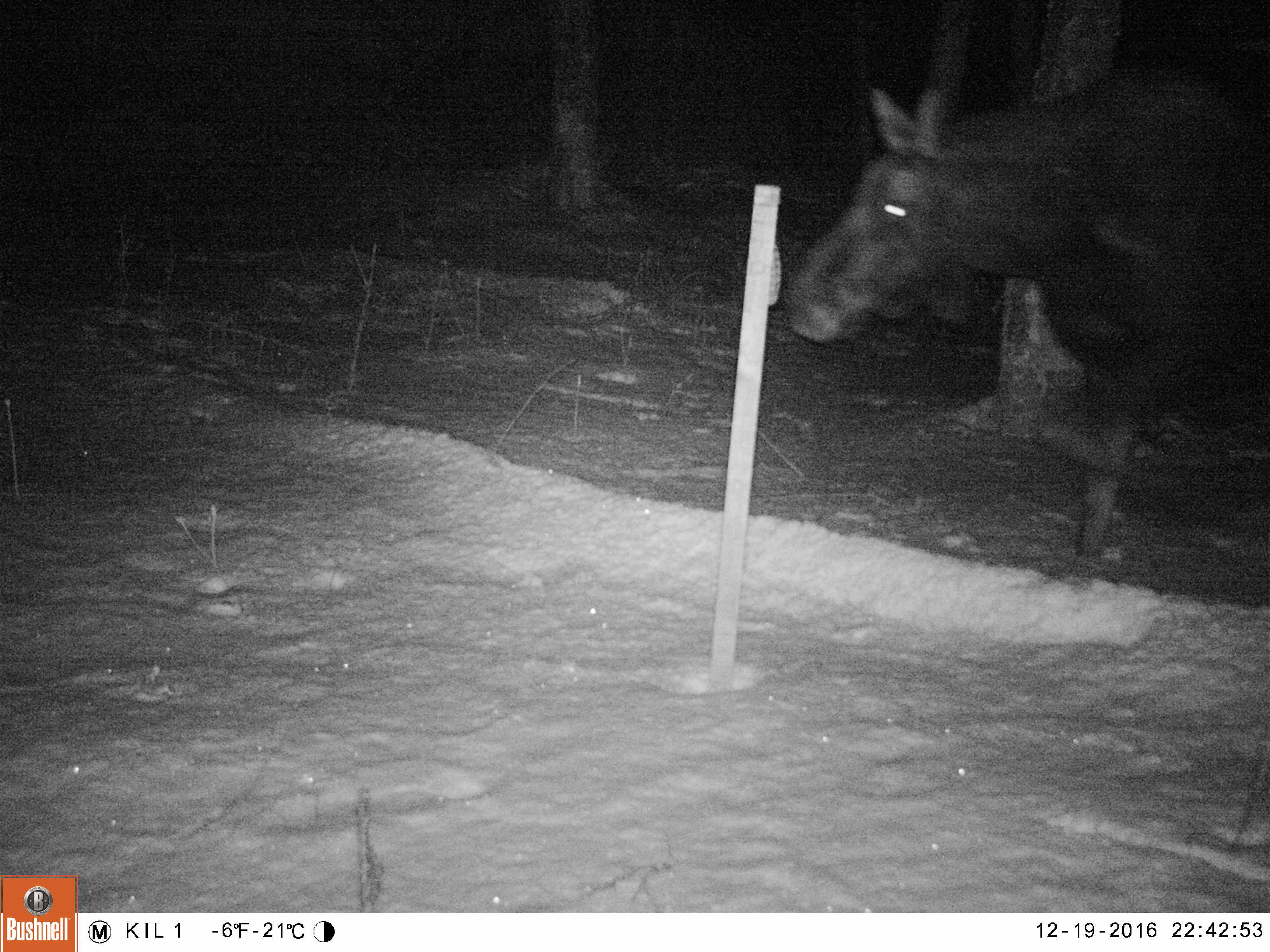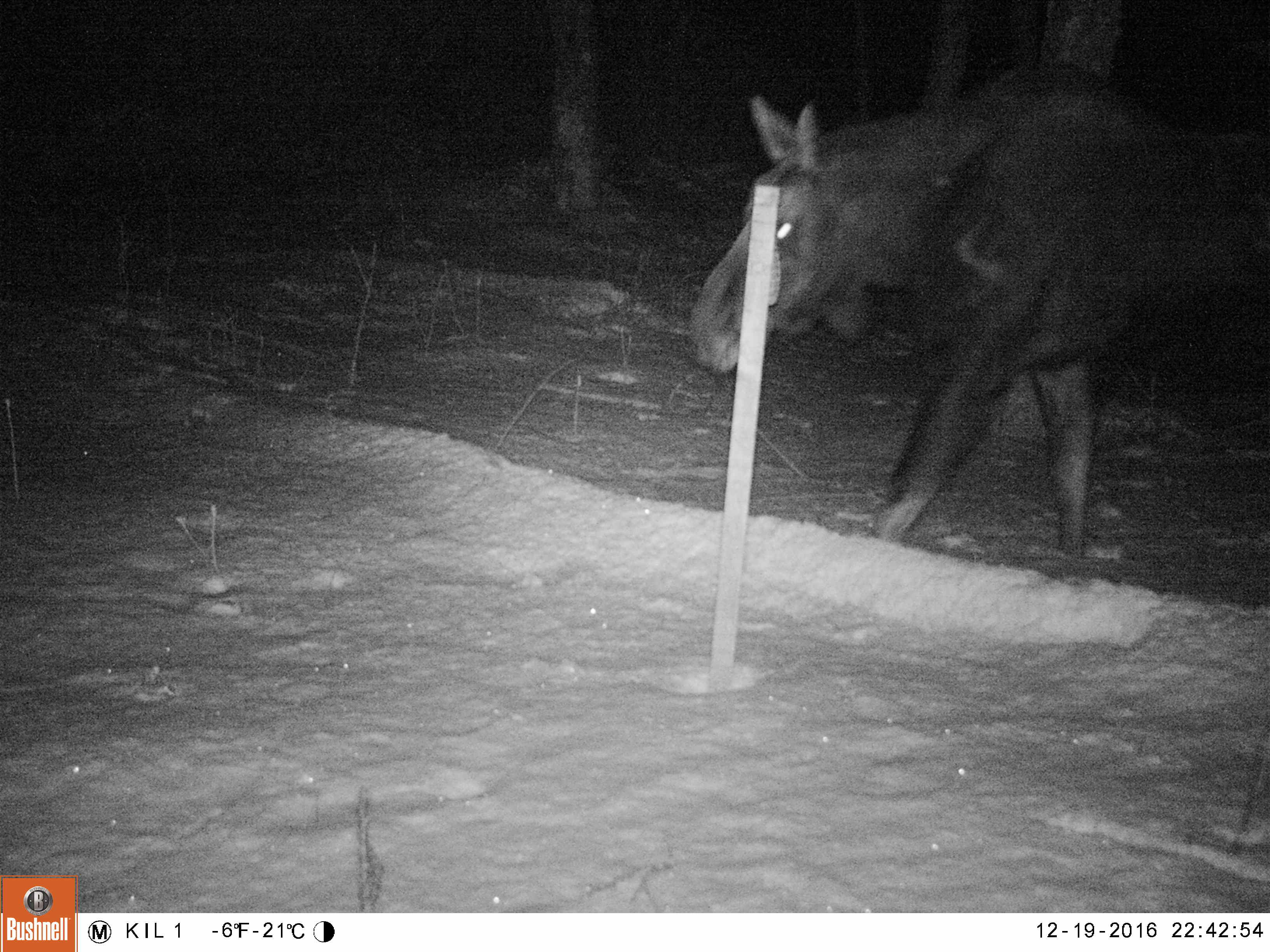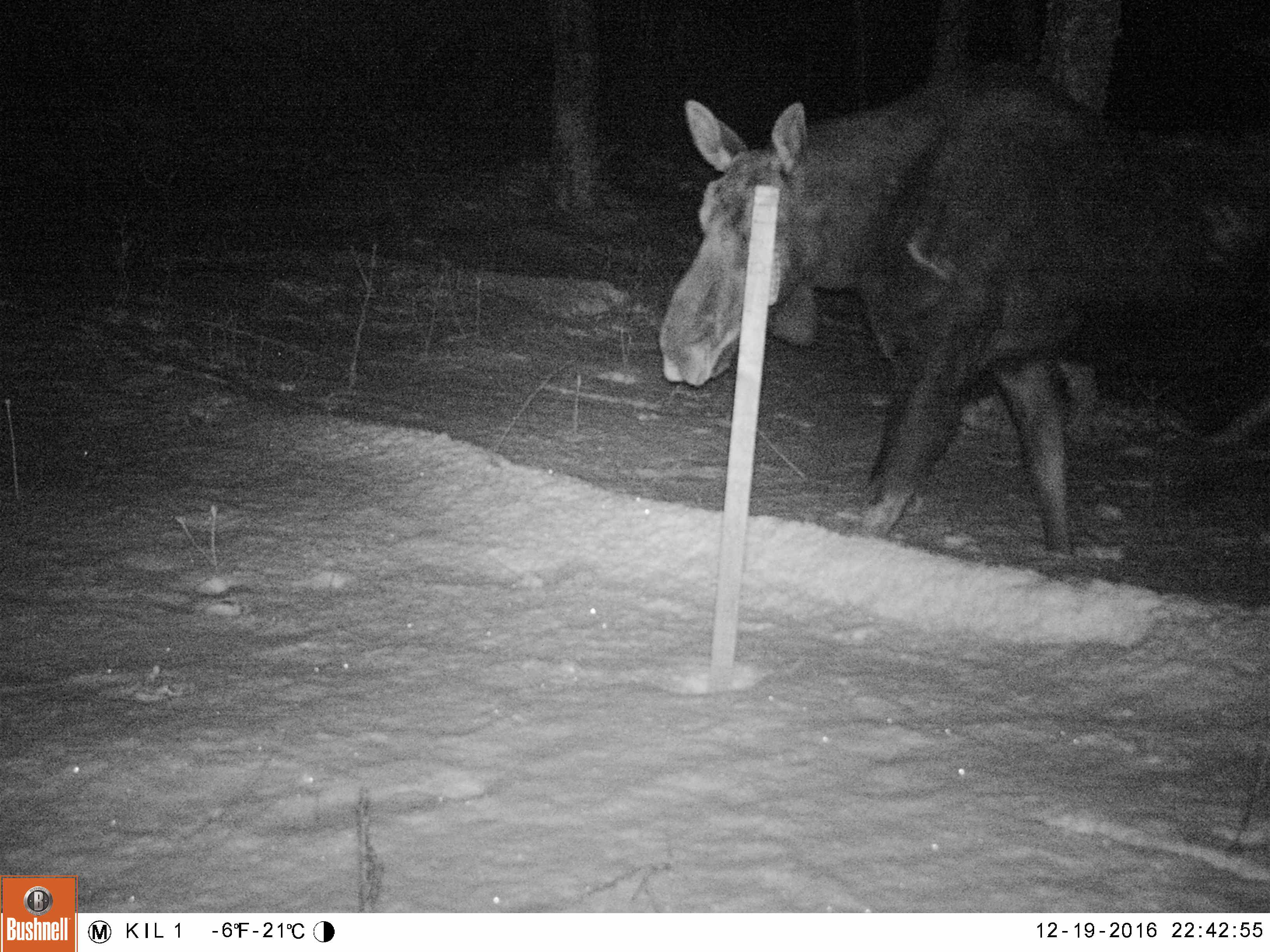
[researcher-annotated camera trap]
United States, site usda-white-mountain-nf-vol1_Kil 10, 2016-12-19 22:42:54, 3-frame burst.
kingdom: Animalia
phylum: Chordata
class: Mammalia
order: Artiodactyla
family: Cervidae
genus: Alces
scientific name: Alces alces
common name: moose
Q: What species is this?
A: Moose (Alces alces).